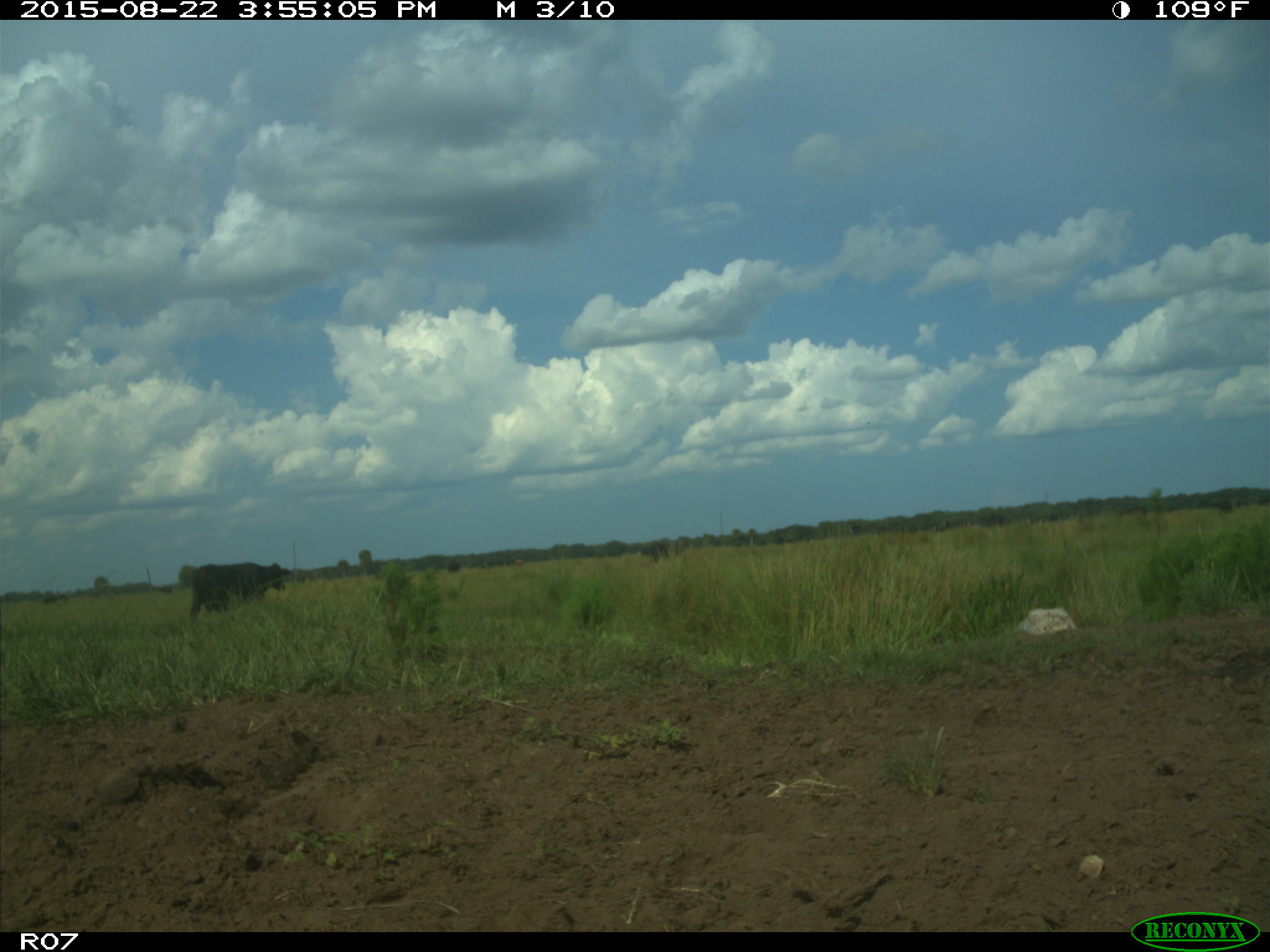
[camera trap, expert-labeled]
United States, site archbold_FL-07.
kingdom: Animalia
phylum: Chordata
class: Mammalia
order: Artiodactyla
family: Bovidae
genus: Bos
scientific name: Bos taurus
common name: domestic cow